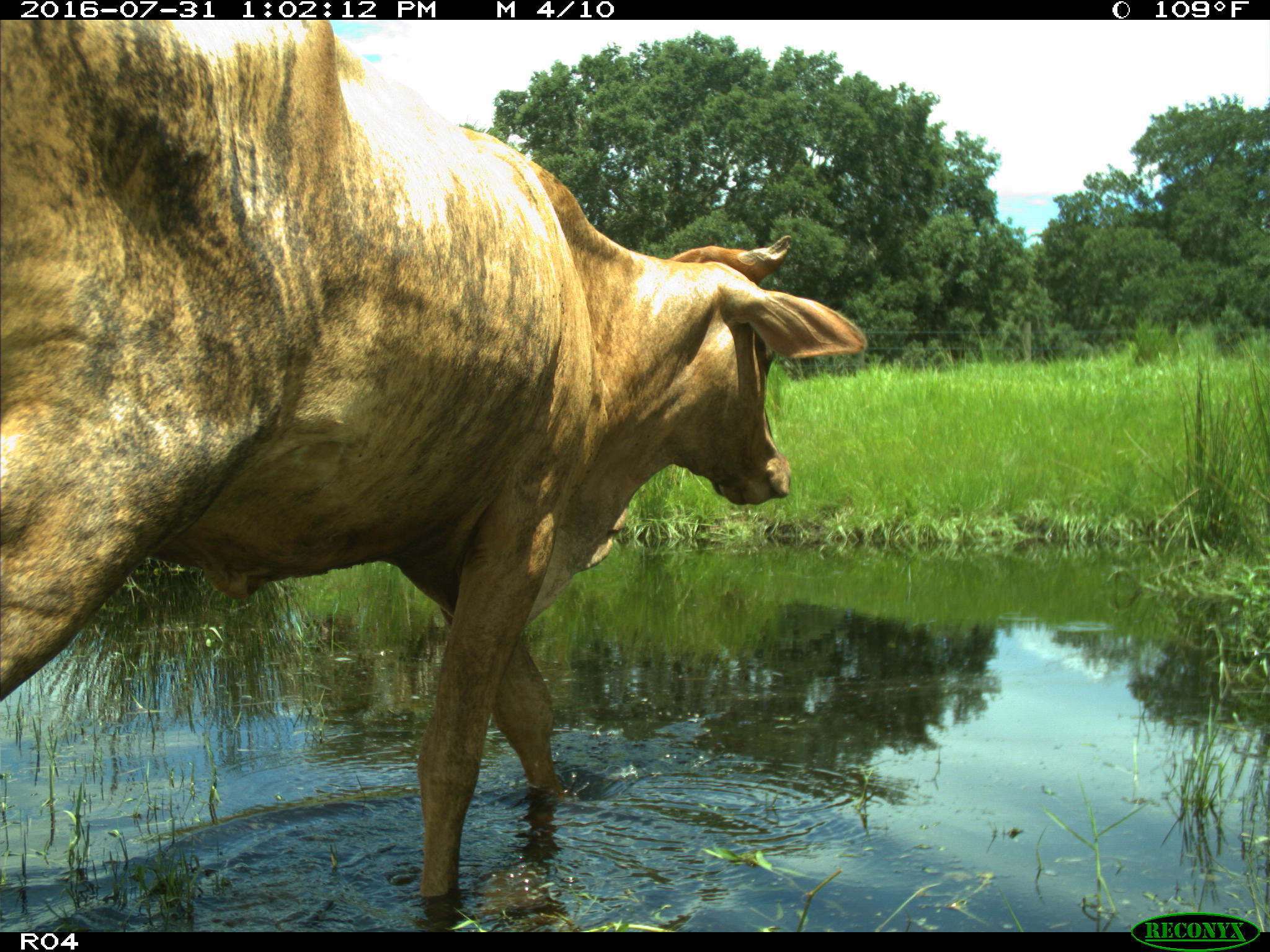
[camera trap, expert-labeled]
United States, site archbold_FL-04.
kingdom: Animalia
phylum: Chordata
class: Mammalia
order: Artiodactyla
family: Bovidae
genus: Bos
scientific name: Bos taurus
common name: domestic cow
Bos taurus (domestic cow).